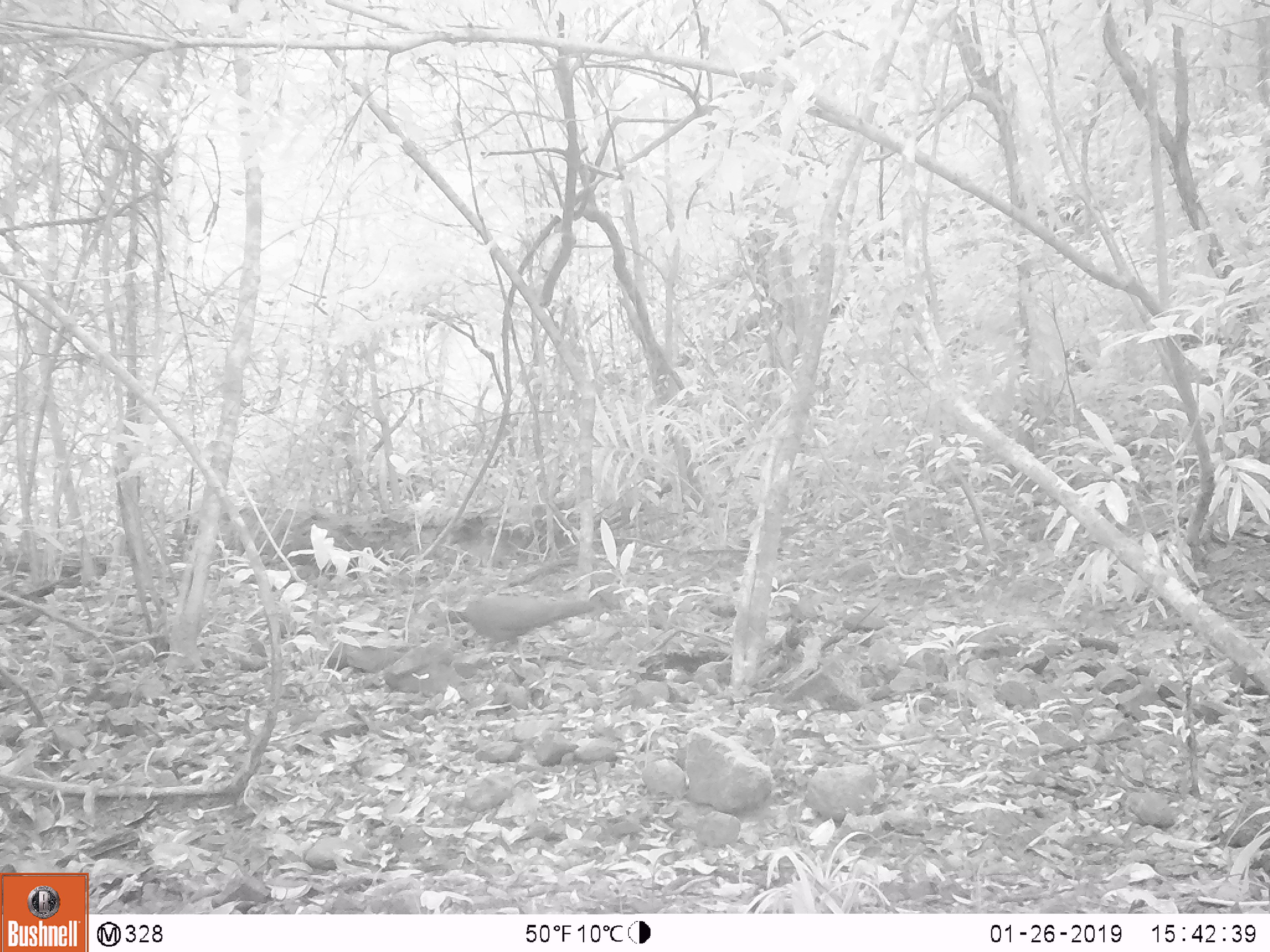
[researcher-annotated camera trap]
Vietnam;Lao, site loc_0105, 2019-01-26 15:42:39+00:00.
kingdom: Animalia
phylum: Chordata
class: Aves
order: Galliformes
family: Phasianidae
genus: Lophura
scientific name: Lophura nycthemera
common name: silver pheasant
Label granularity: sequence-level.